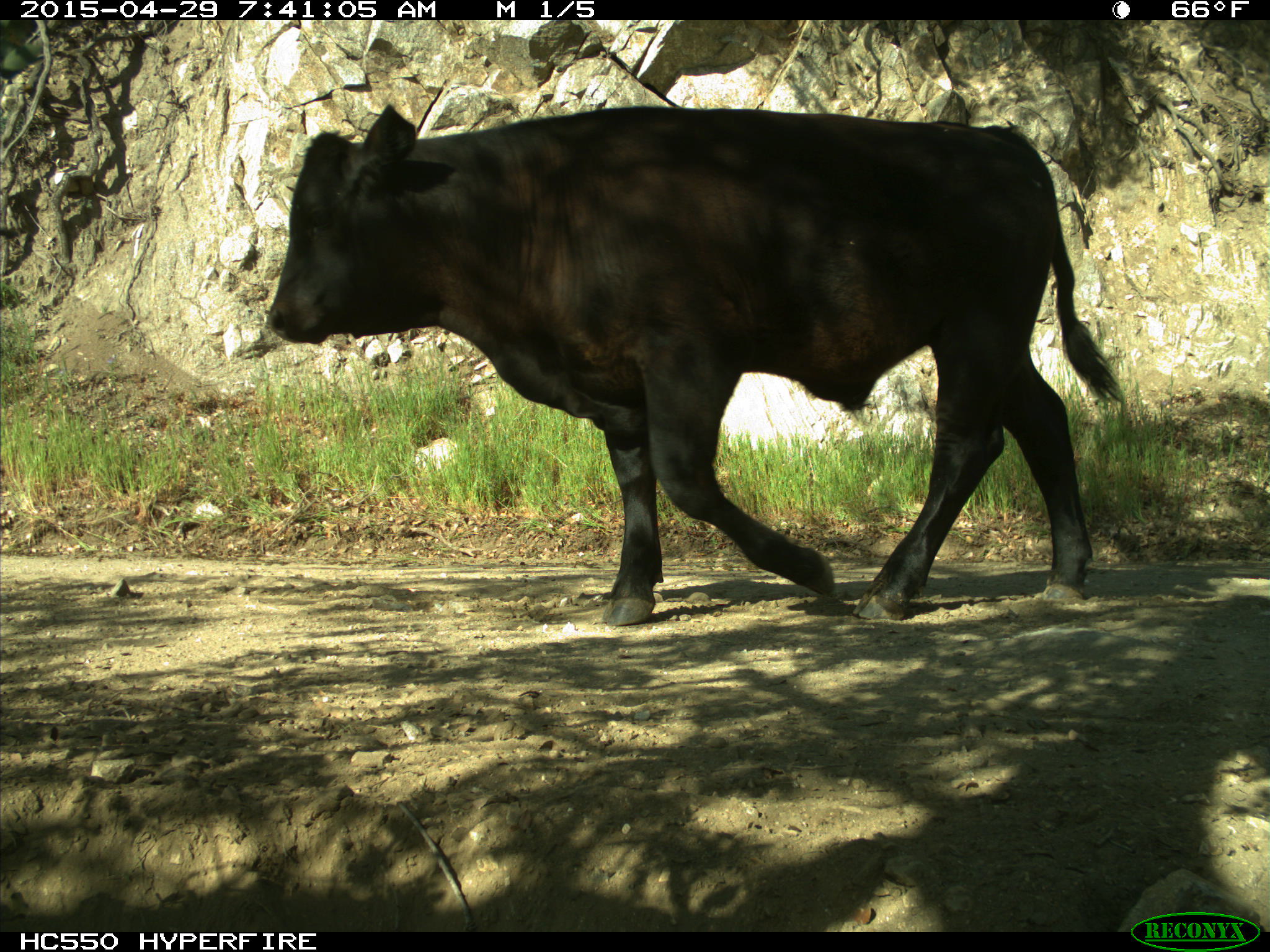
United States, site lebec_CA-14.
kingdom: Animalia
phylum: Chordata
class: Mammalia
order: Artiodactyla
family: Bovidae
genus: Bos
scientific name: Bos taurus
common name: domestic cow